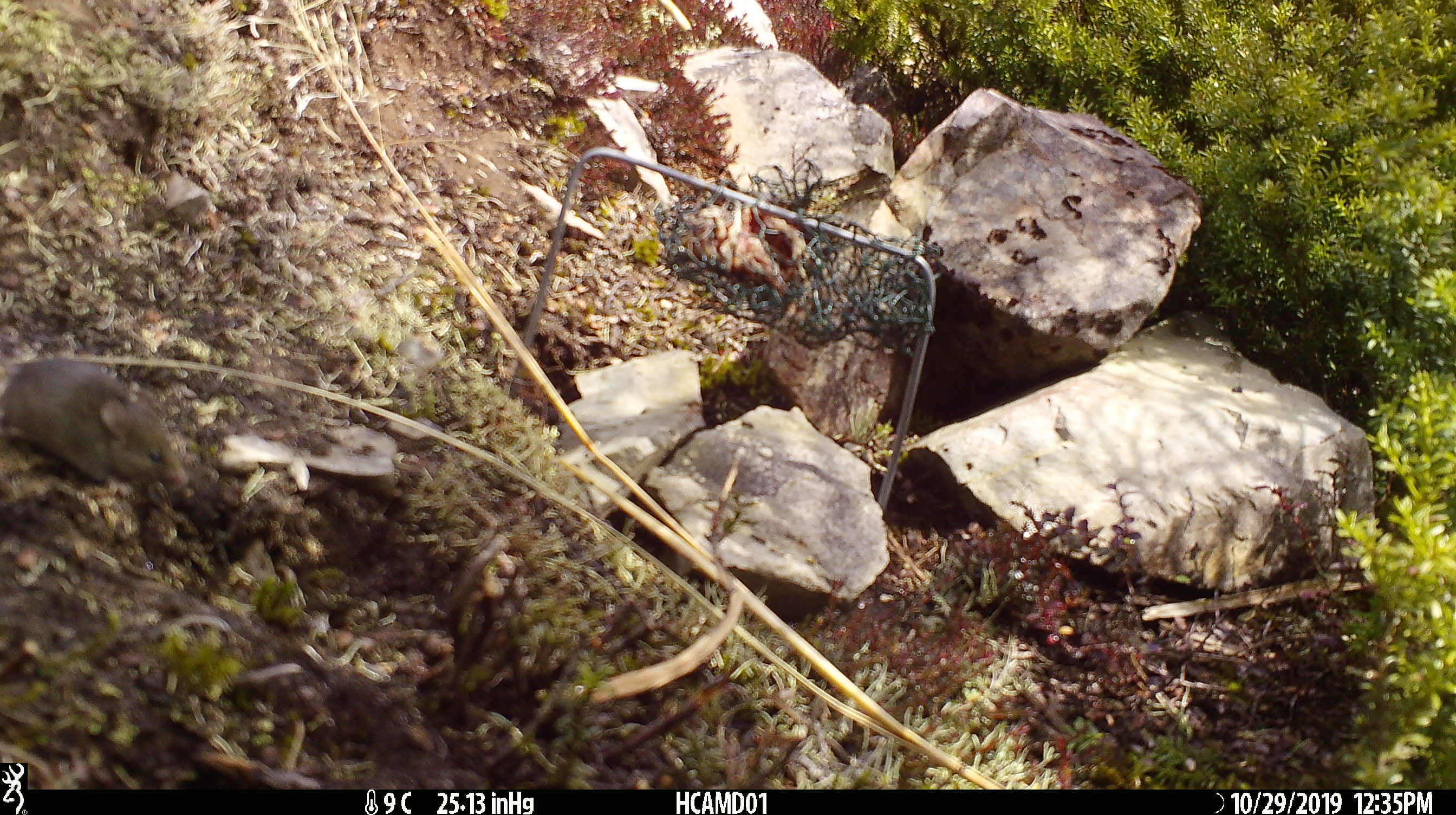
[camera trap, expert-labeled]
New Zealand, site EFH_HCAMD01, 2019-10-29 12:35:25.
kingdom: Animalia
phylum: Chordata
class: Mammalia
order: Rodentia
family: Muridae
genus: Mus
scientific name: Mus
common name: mouse